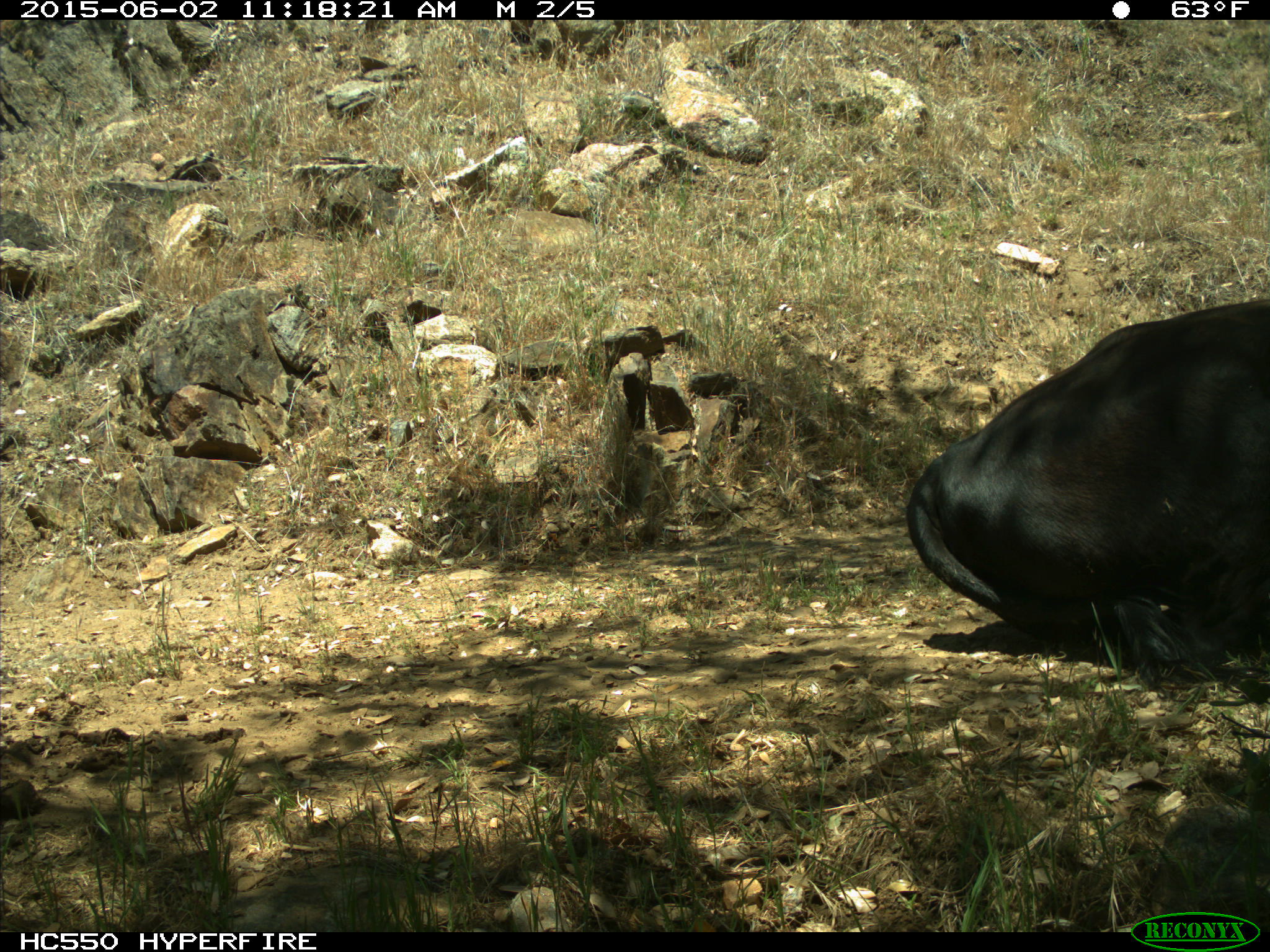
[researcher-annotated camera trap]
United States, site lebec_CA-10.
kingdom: Animalia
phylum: Chordata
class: Mammalia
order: Artiodactyla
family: Bovidae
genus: Bos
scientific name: Bos taurus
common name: domestic cow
Bos taurus (domestic cow).